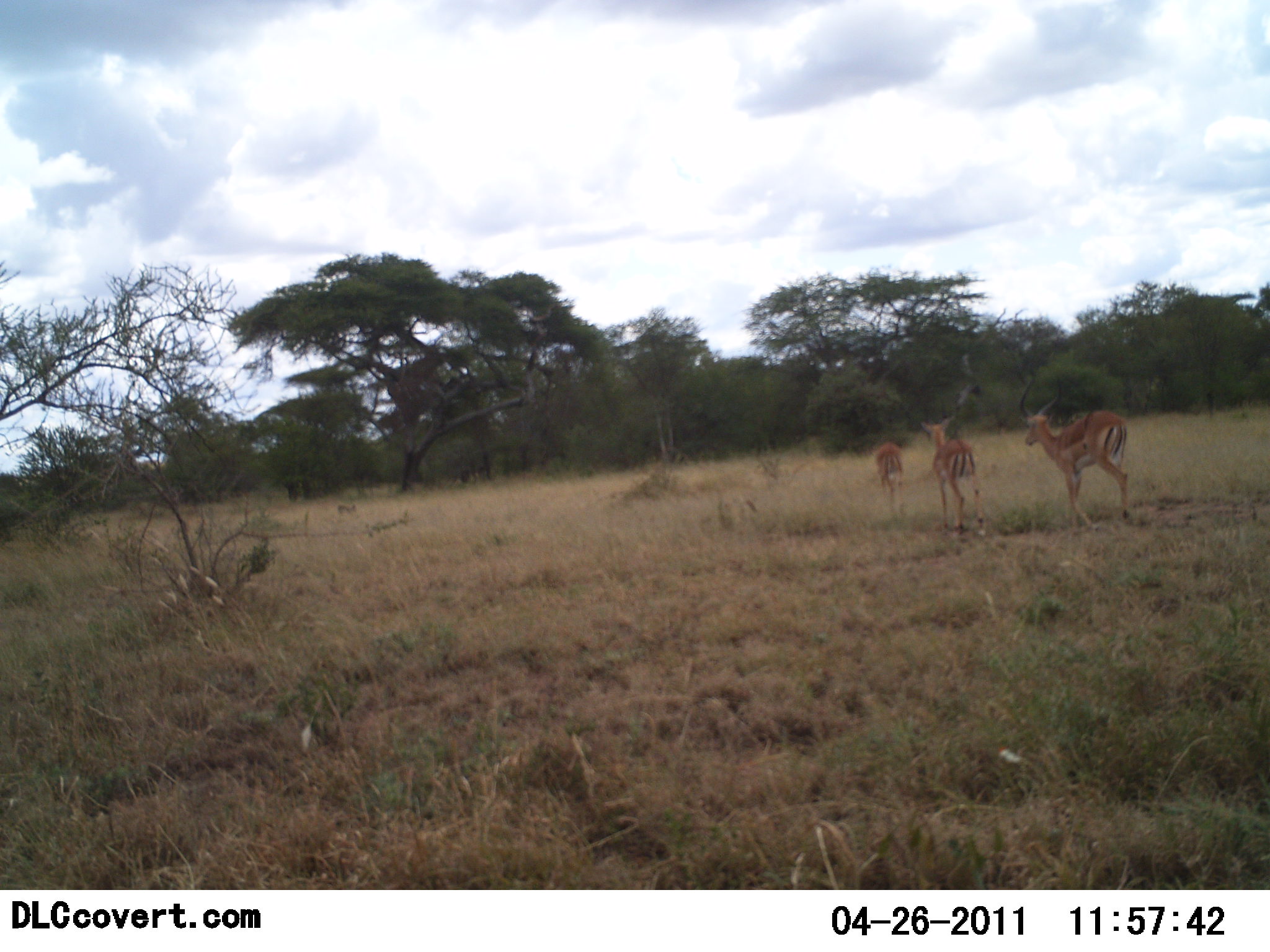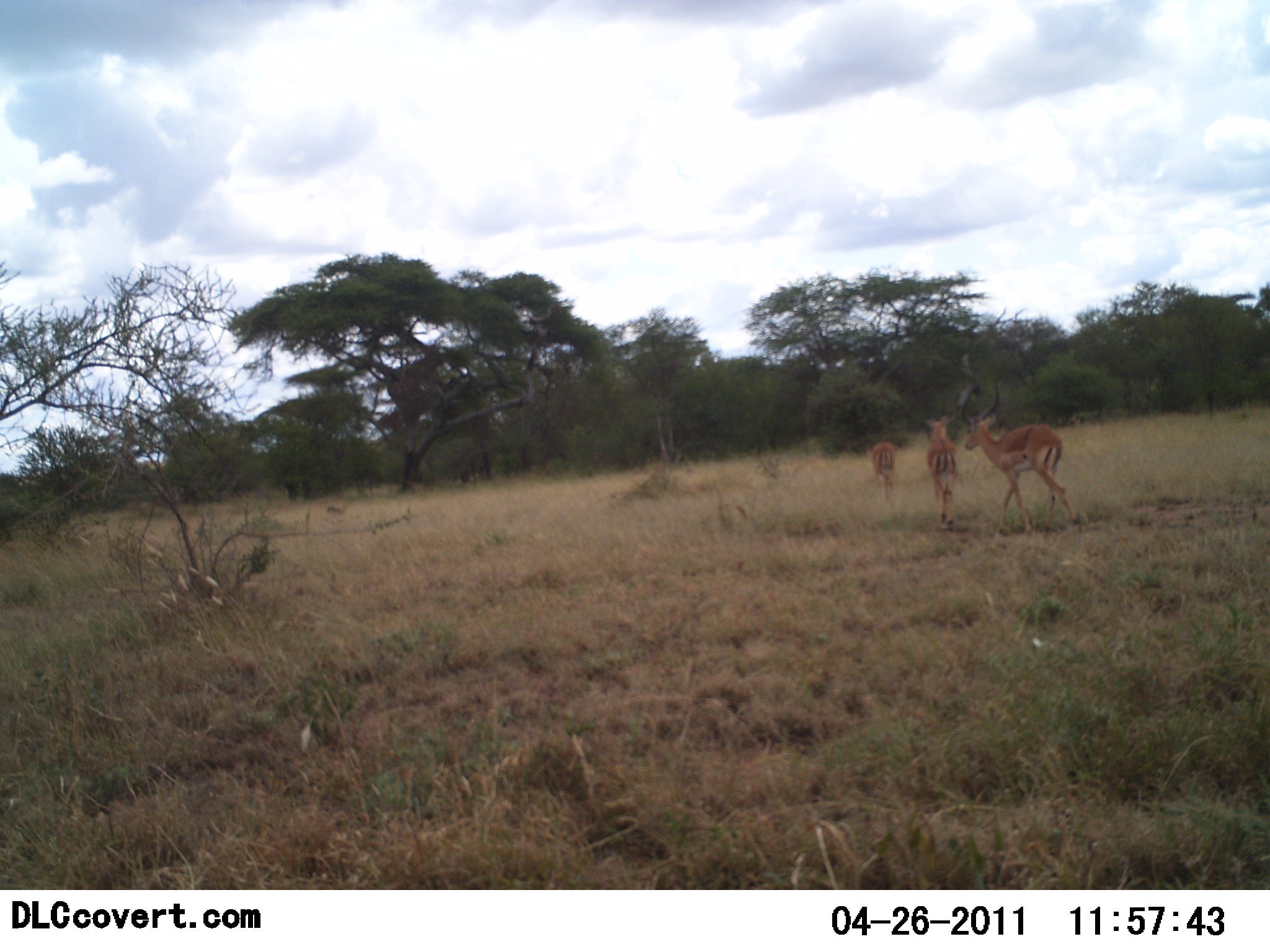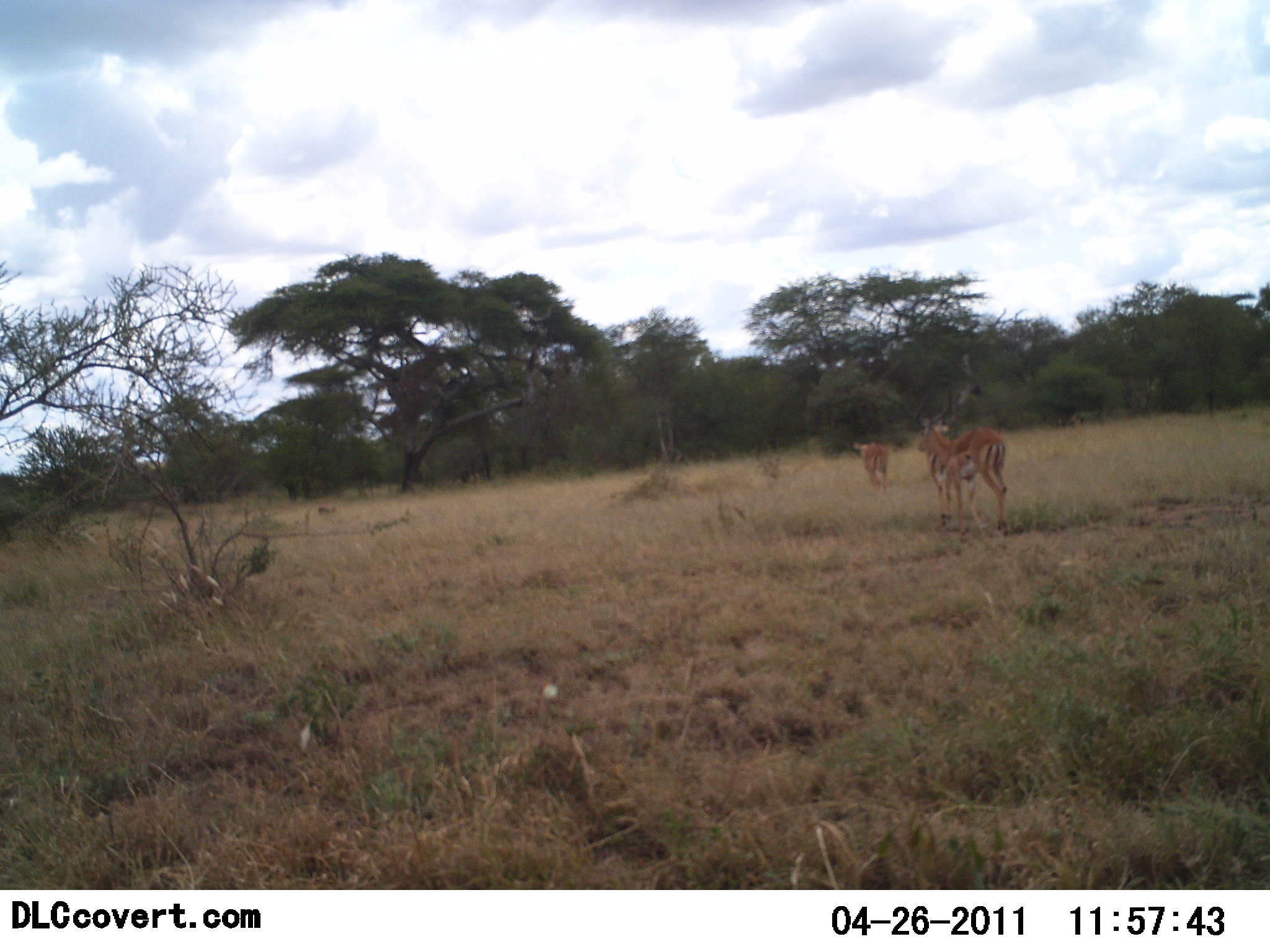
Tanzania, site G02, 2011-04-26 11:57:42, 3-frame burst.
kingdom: Animalia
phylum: Chordata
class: Mammalia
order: Artiodactyla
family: Bovidae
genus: Aepyceros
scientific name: Aepyceros melampus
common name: impala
Impala (Aepyceros melampus), count 3. Behavior (volunteer vote fractions): standing 0%, resting 0%, moving 100%, interacting 0%. Young present (vote fraction): 0%. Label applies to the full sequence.